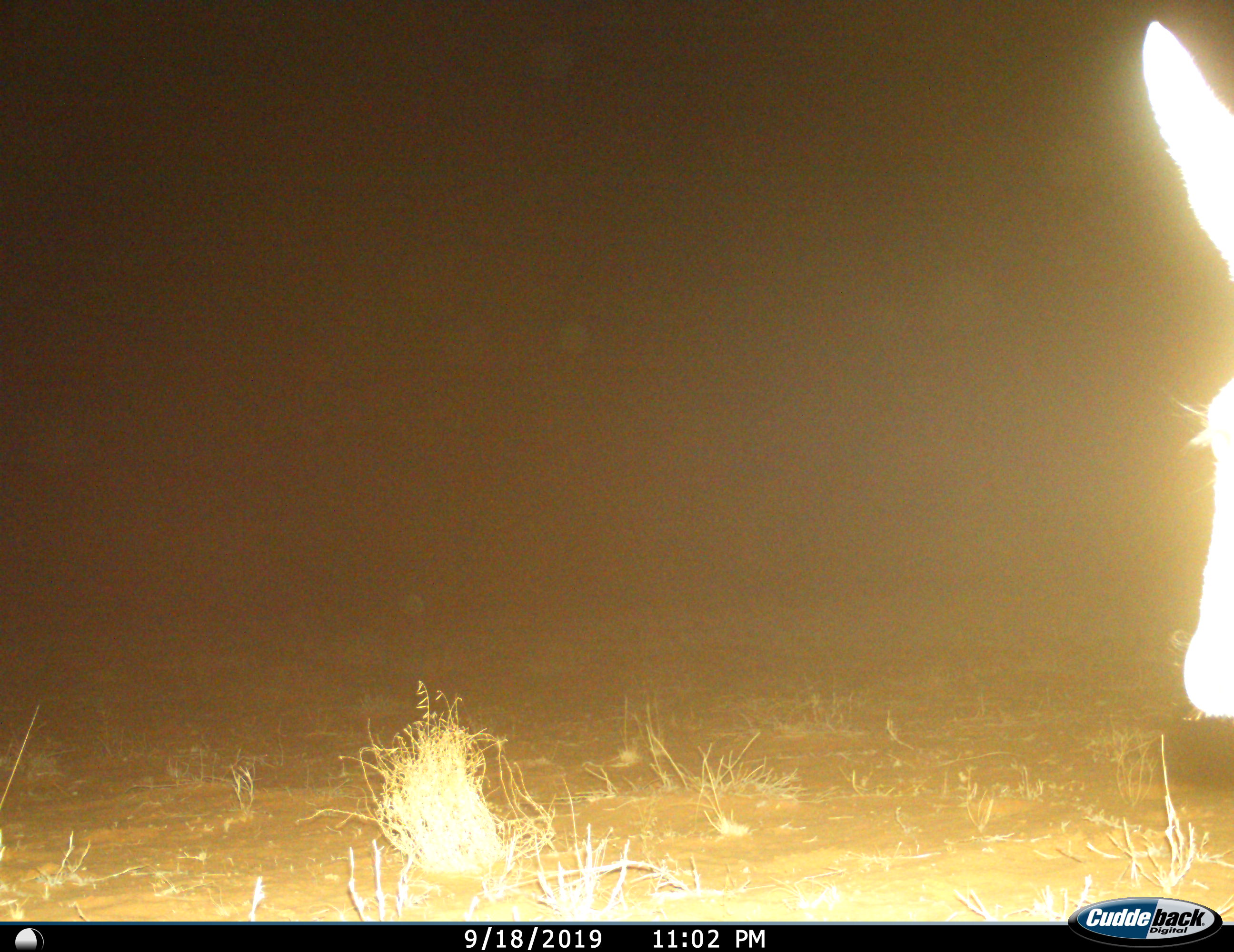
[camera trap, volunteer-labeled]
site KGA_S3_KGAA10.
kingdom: Animalia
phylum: Chordata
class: Mammalia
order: Artiodactyla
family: Bovidae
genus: Antidorcas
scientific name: Antidorcas marsupialis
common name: springbok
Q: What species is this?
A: Springbok (Antidorcas marsupialis).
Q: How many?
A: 1.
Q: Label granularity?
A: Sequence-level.